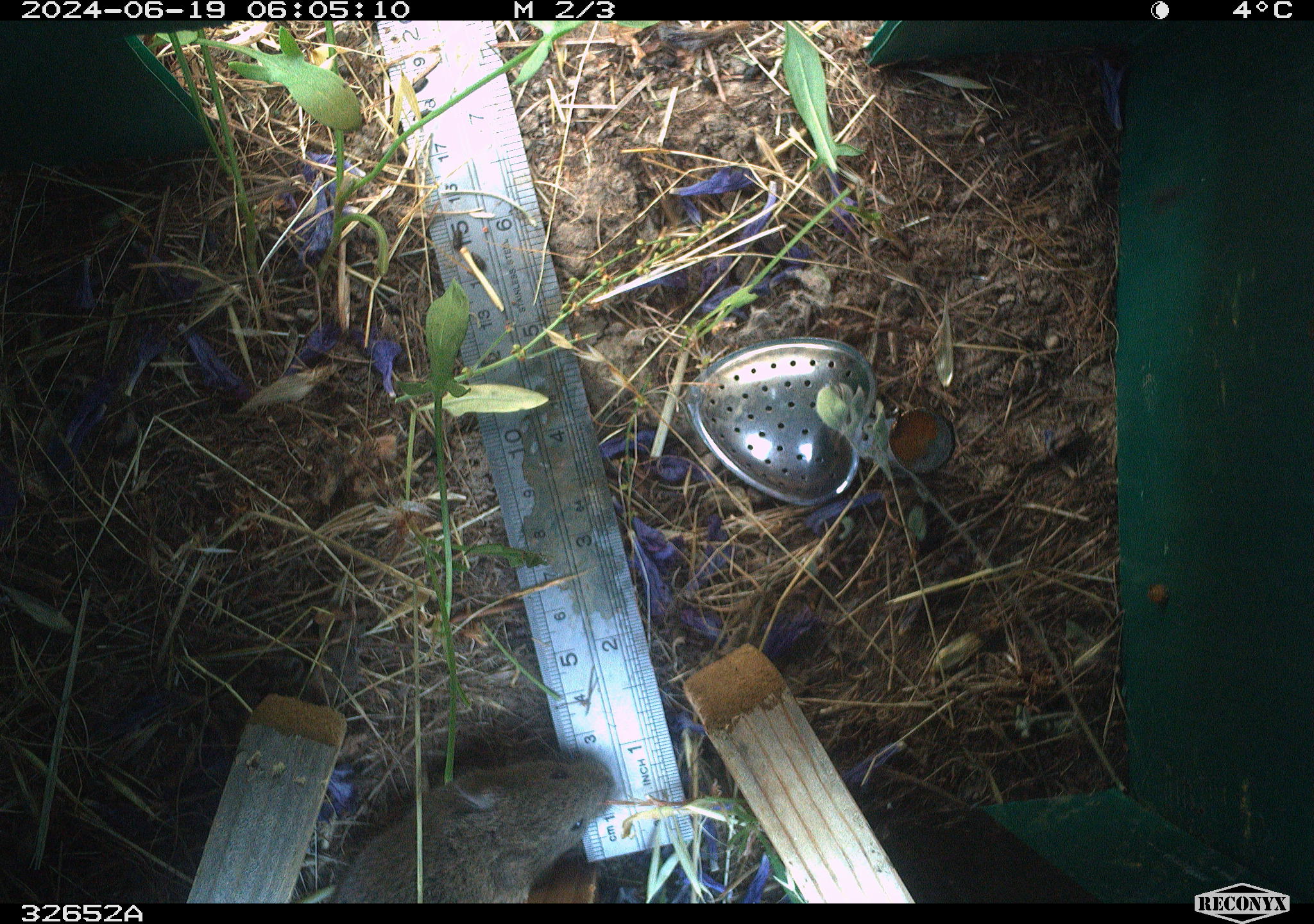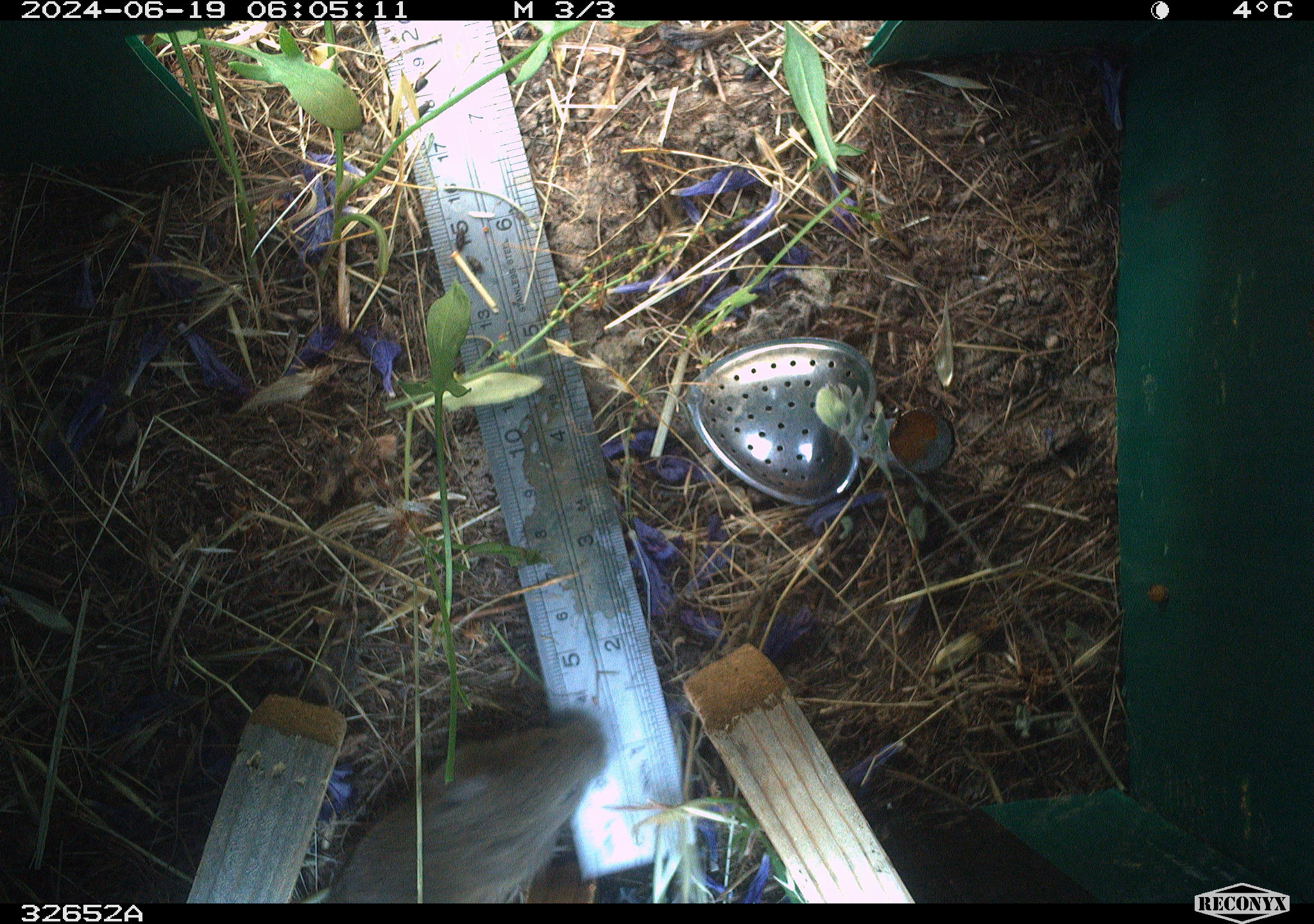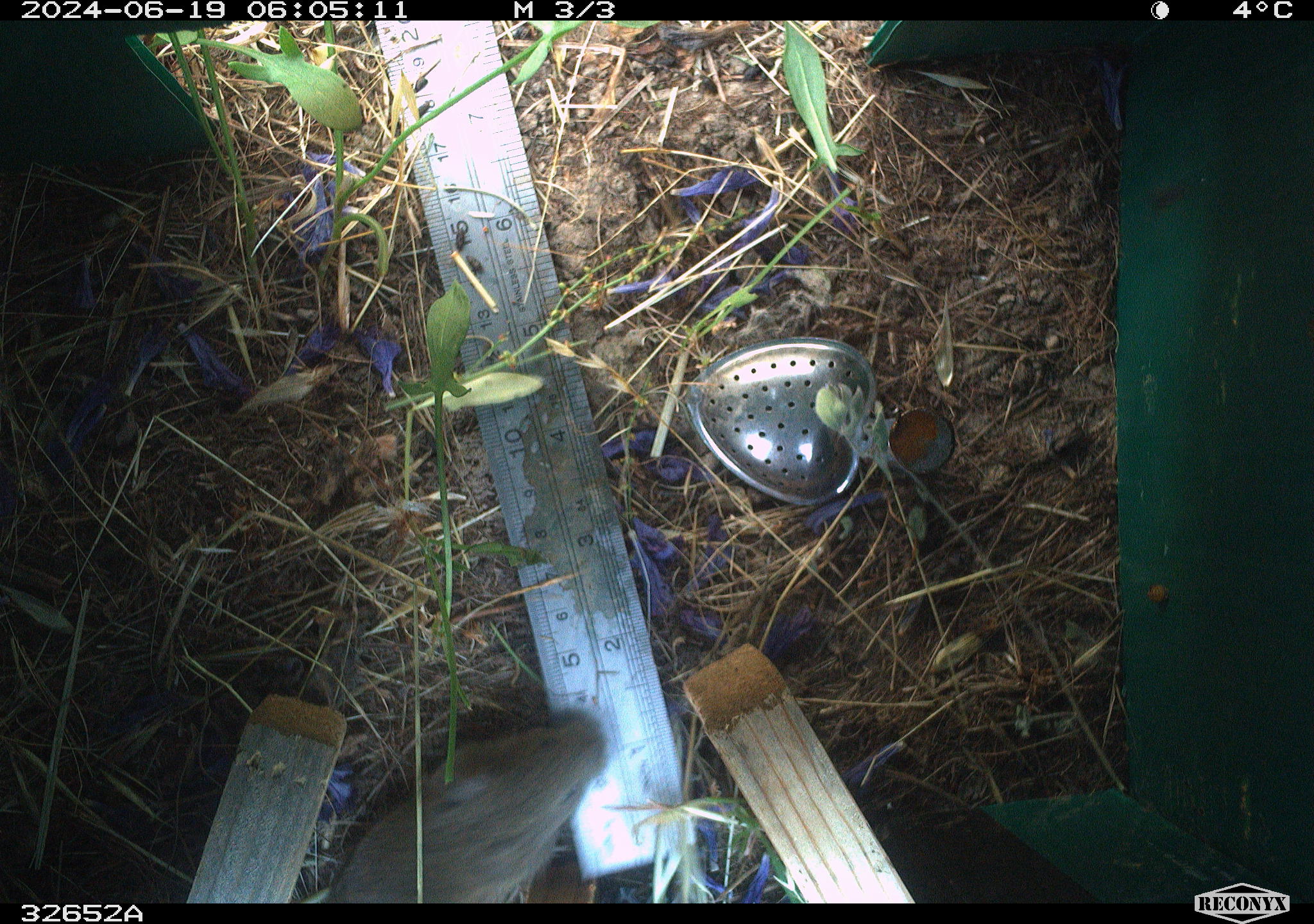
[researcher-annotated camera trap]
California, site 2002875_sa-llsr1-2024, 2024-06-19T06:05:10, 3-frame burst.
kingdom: Animalia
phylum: Chordata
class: Mammalia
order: Rodentia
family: Cricetidae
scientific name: Arvicolinae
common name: voles, lemmings, and muskrats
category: arvicolinae subfamily